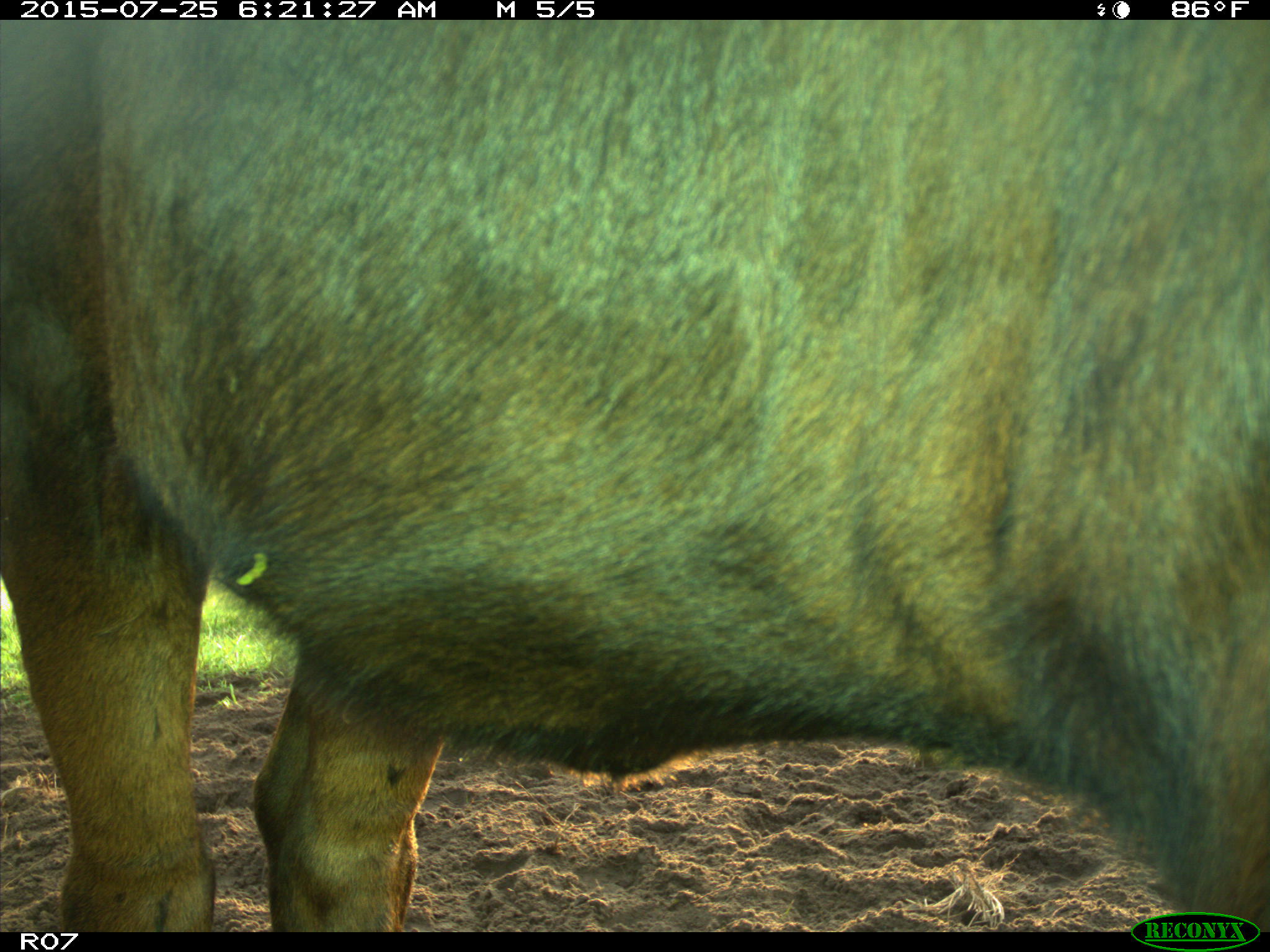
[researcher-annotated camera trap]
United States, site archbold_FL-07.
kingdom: Animalia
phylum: Chordata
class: Mammalia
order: Artiodactyla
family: Bovidae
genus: Bos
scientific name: Bos taurus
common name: domestic cow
Bos taurus (domestic cow).